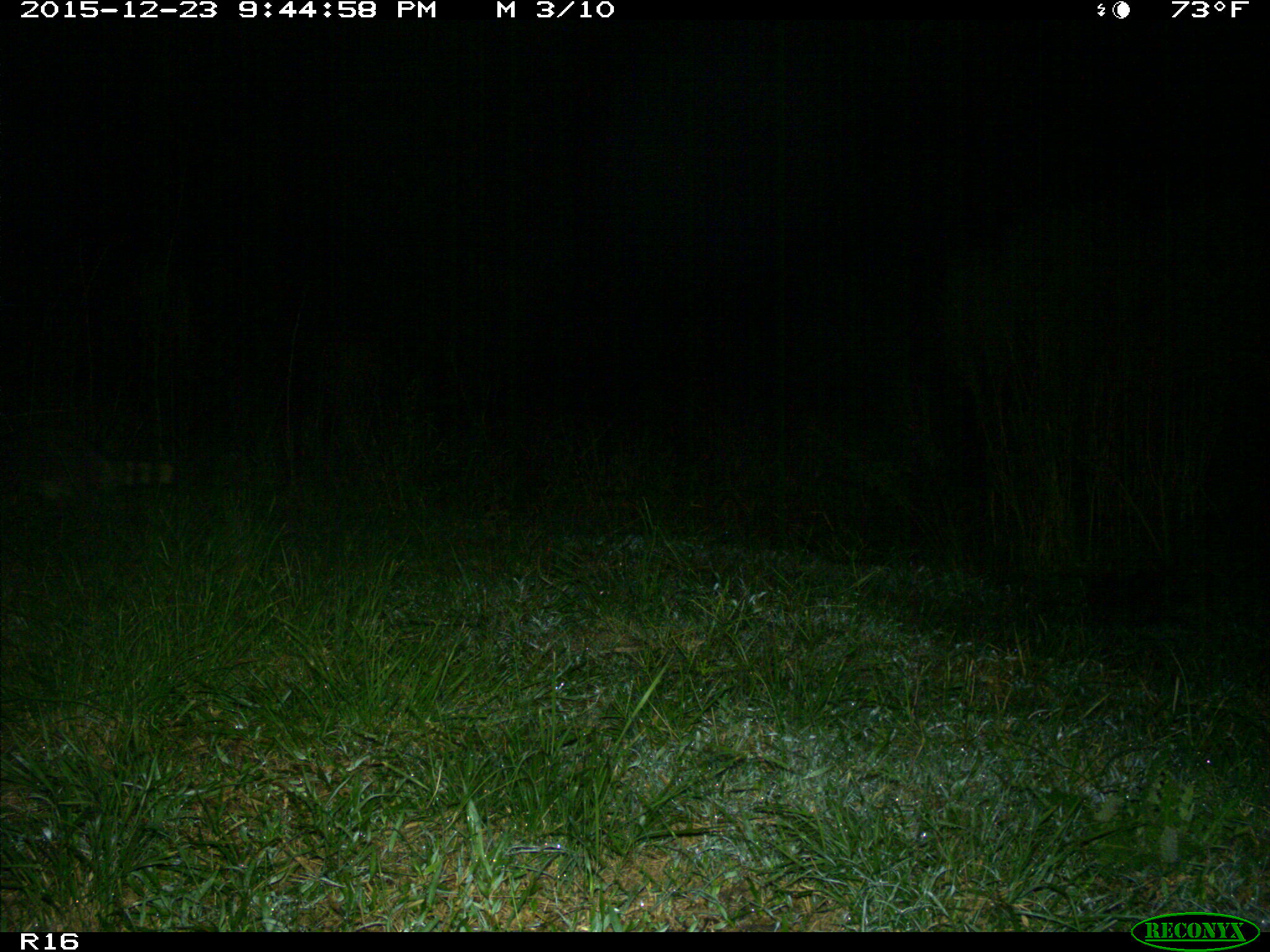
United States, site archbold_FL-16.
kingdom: Animalia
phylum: Chordata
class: Mammalia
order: Carnivora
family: Procyonidae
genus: Procyon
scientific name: Procyon lotor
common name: common raccoon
Procyon lotor (common raccoon).